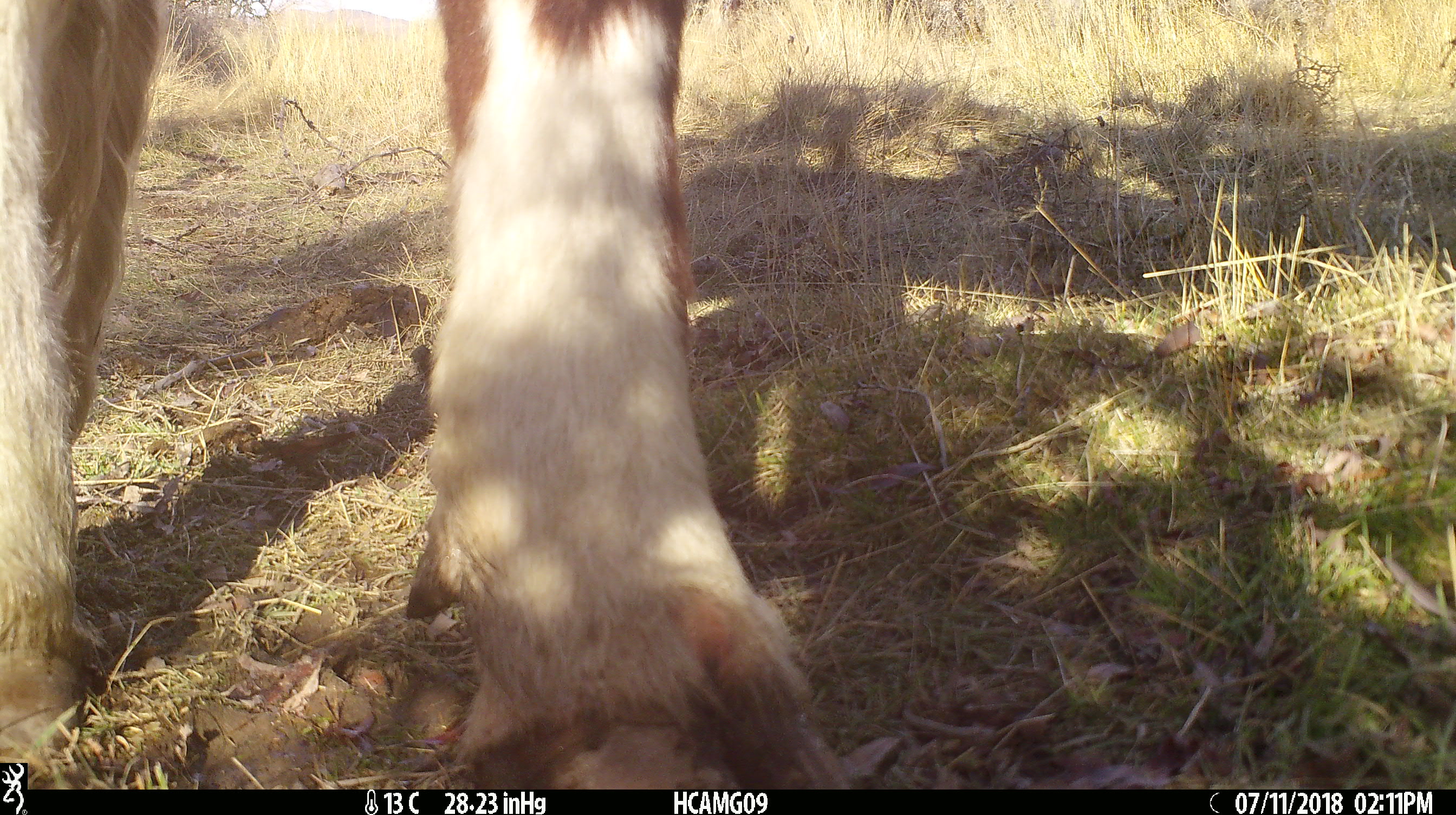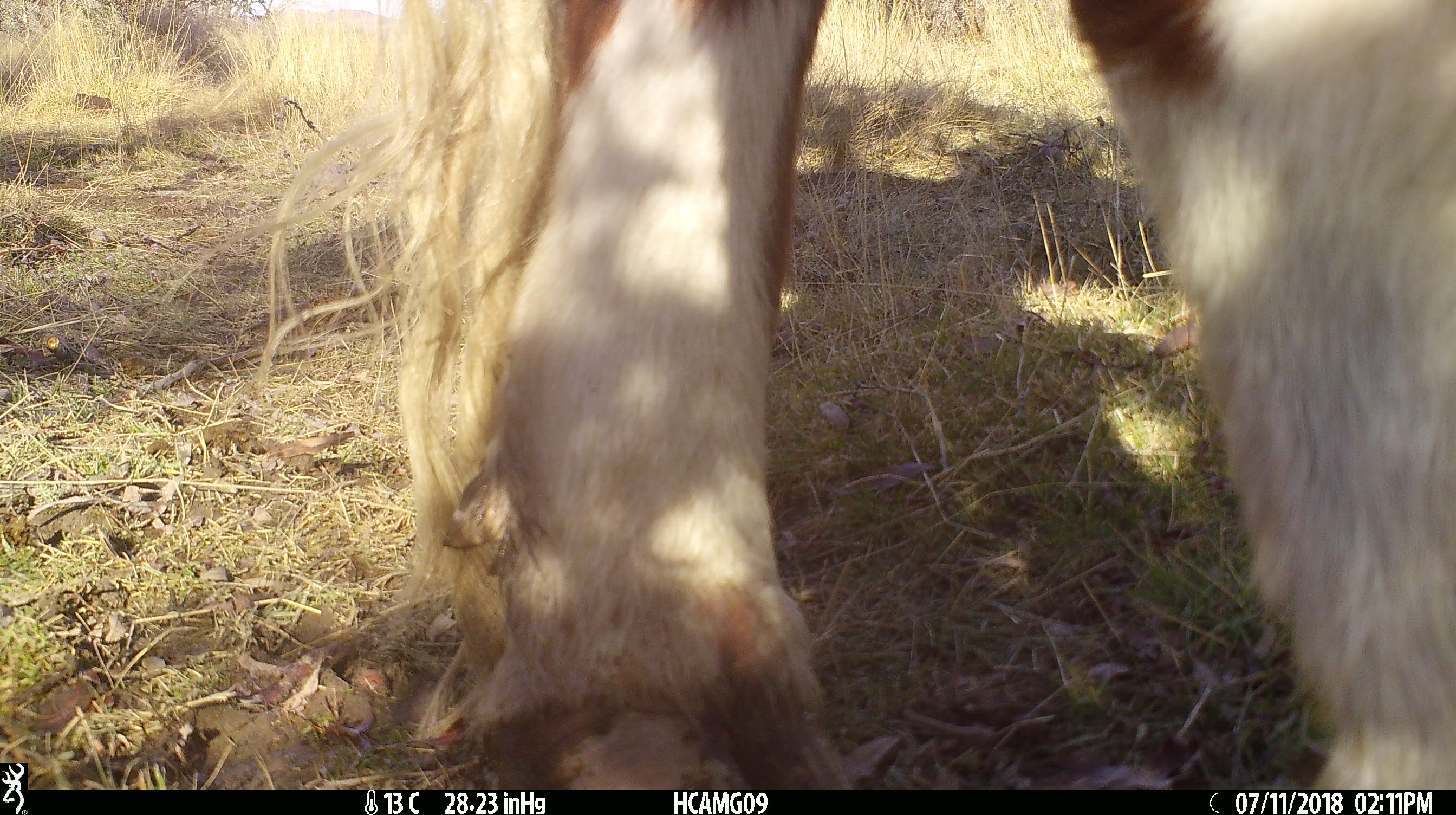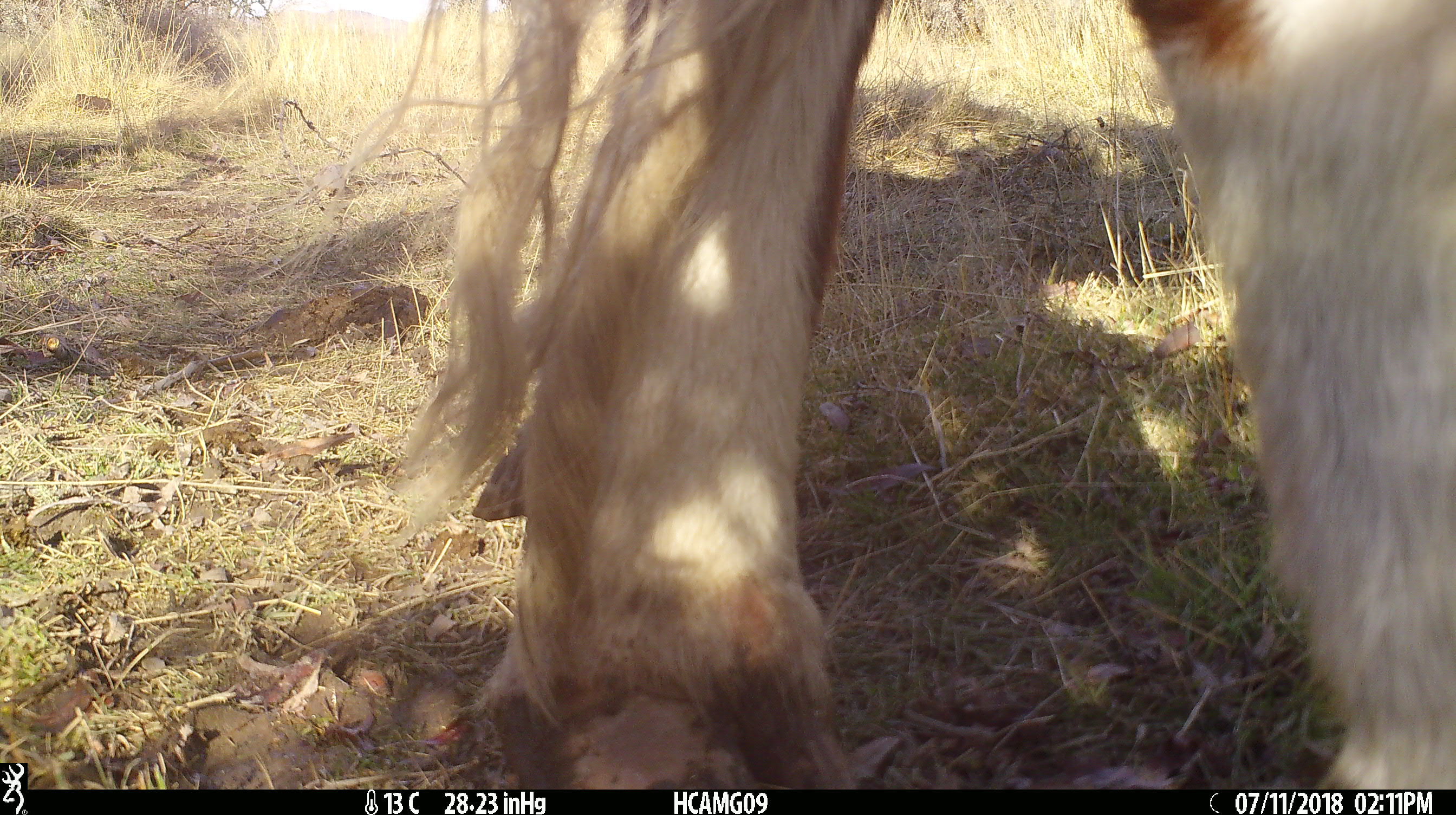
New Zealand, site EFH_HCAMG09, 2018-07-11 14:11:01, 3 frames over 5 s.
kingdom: Animalia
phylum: Chordata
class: Mammalia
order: Artiodactyla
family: Bovidae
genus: Bos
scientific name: Bos taurus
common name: domestic cow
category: cow